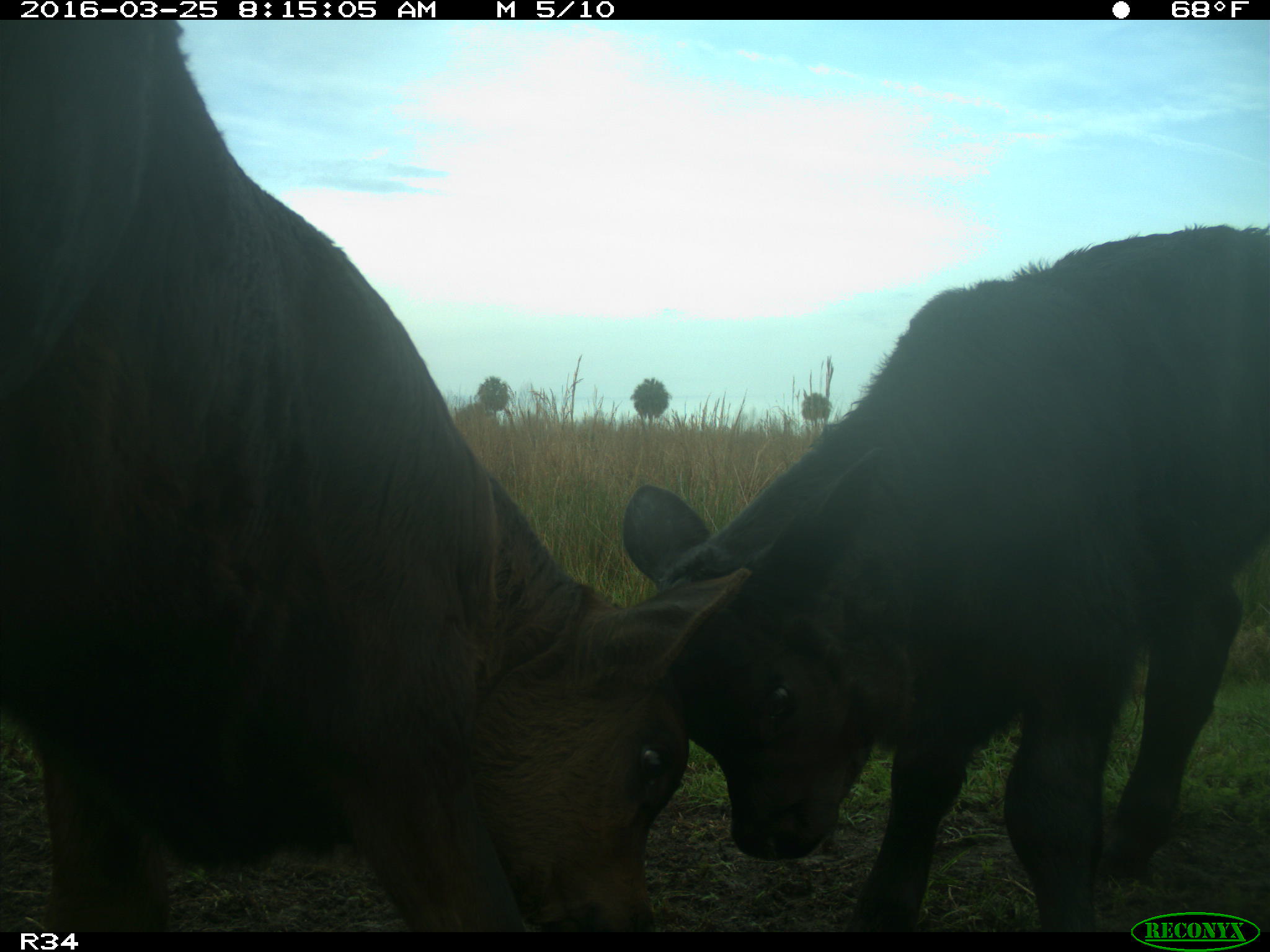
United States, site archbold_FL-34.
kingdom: Animalia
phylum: Chordata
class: Mammalia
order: Artiodactyla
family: Bovidae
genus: Bos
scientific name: Bos taurus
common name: domestic cow